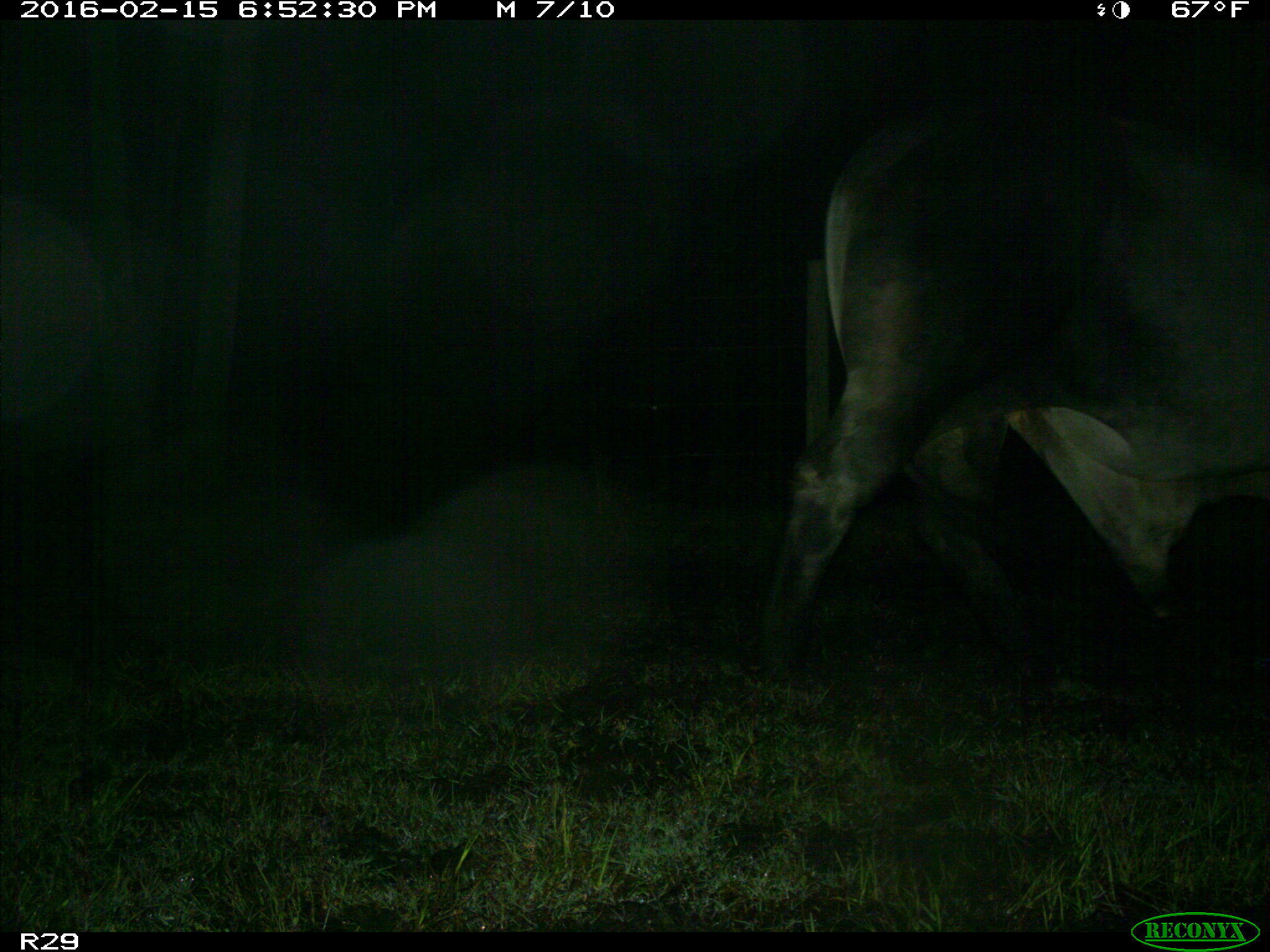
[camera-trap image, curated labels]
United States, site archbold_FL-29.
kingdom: Animalia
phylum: Chordata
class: Mammalia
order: Artiodactyla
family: Bovidae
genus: Bos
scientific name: Bos taurus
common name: domestic cow